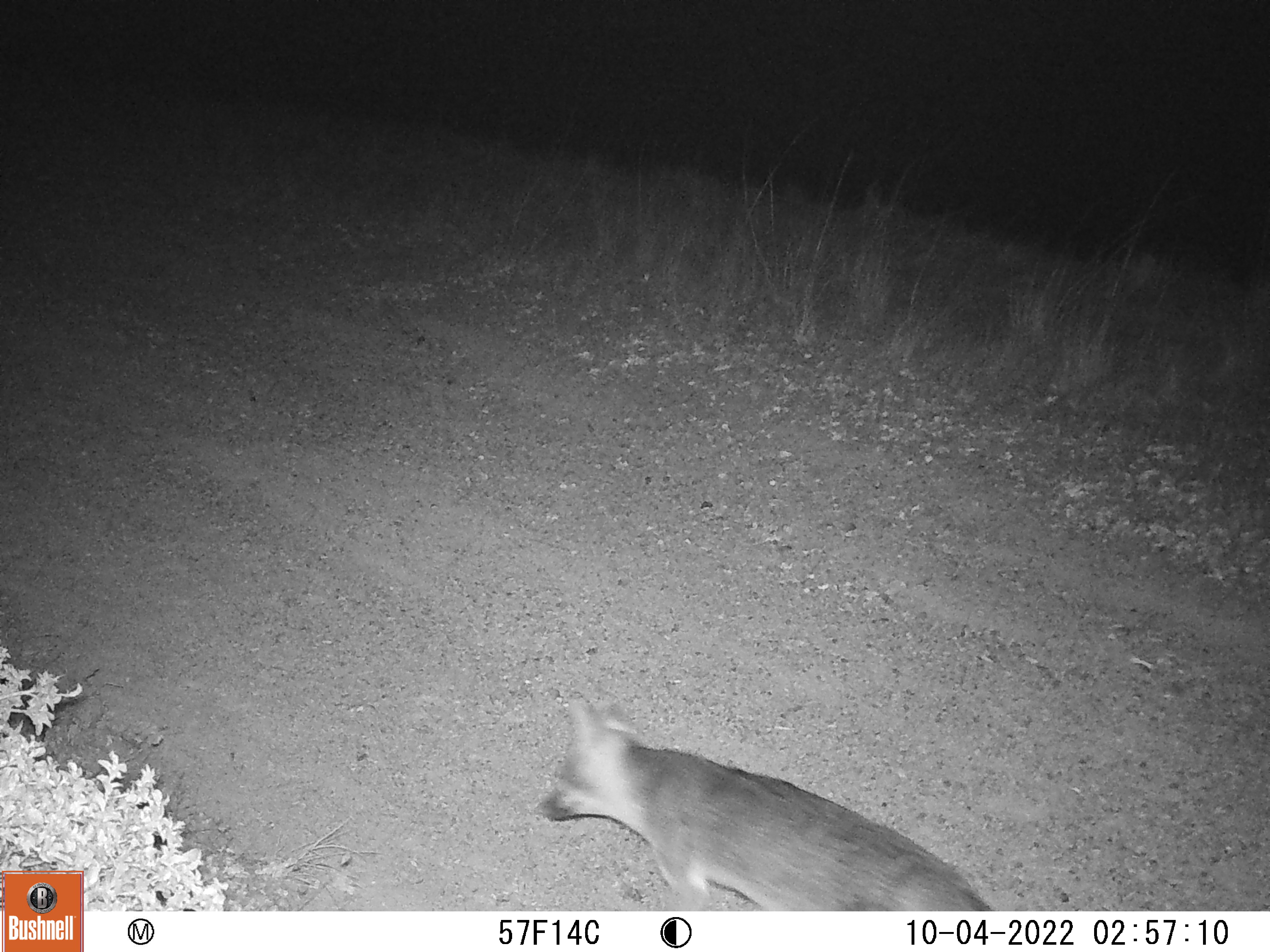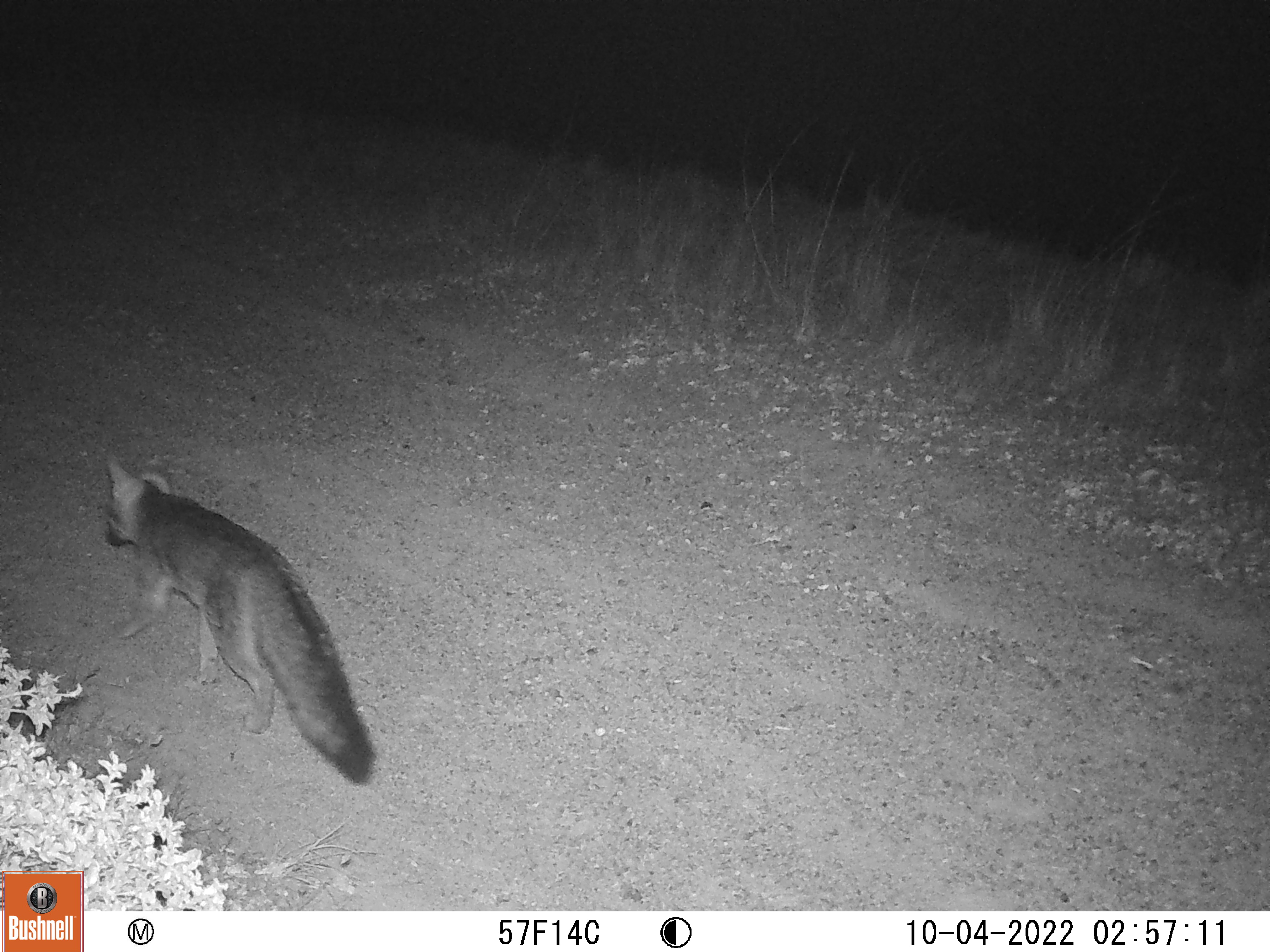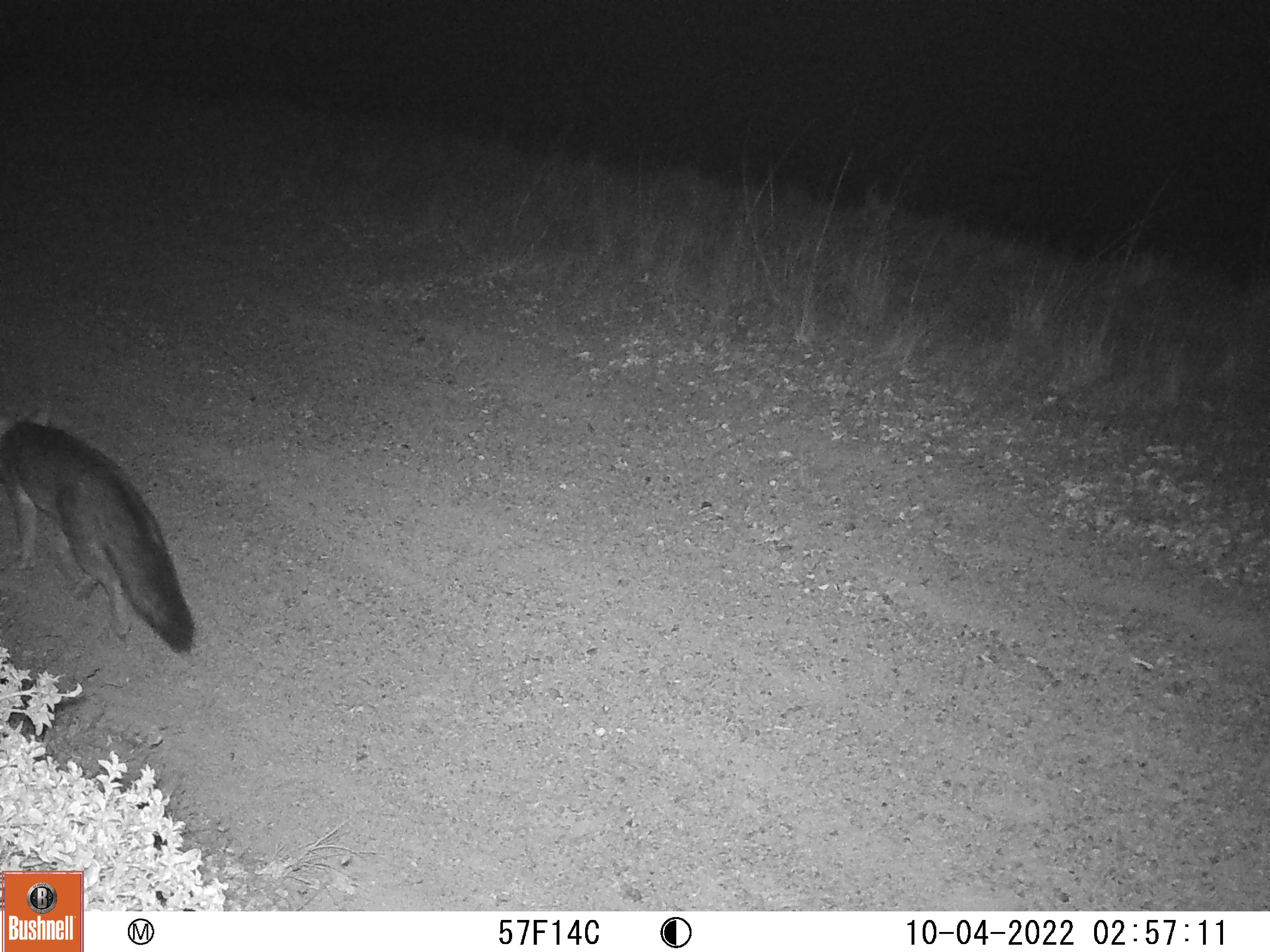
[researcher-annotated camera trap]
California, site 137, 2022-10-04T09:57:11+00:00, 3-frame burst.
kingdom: Animalia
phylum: Chordata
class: Mammalia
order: Carnivora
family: Canidae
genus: Urocyon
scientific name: Urocyon cinereoargenteus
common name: gray fox